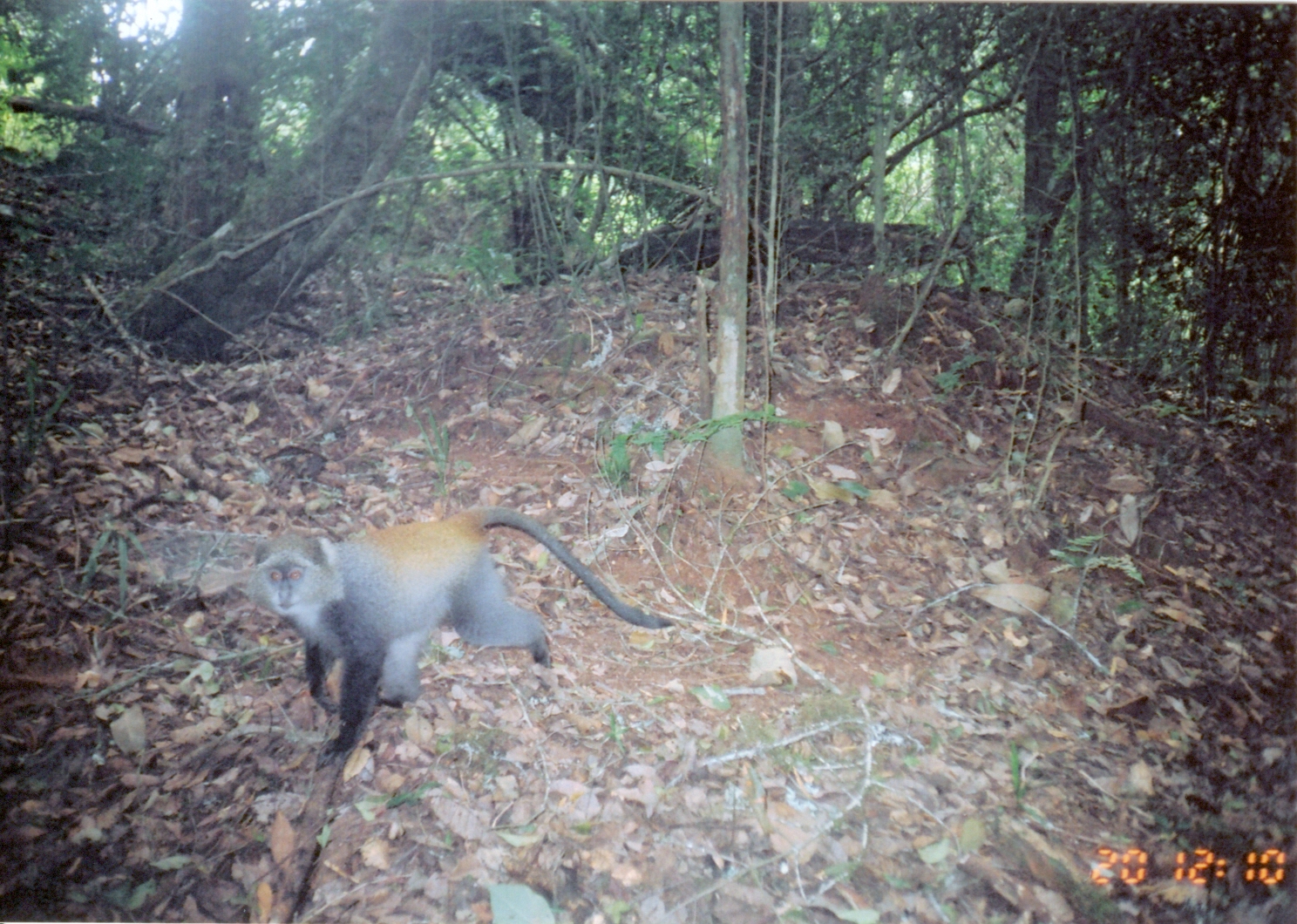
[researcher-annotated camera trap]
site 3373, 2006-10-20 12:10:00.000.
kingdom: Animalia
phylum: Chordata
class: Mammalia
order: Primates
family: Cercopithecidae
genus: Cercopithecus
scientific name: Cercopithecus mitis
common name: blue monkey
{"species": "Cercopithecus mitis (blue monkey)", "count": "1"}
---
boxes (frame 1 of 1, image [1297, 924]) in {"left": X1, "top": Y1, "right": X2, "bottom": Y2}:
cercopithecus mitis: {"left": 244, "top": 505, "right": 679, "bottom": 761}